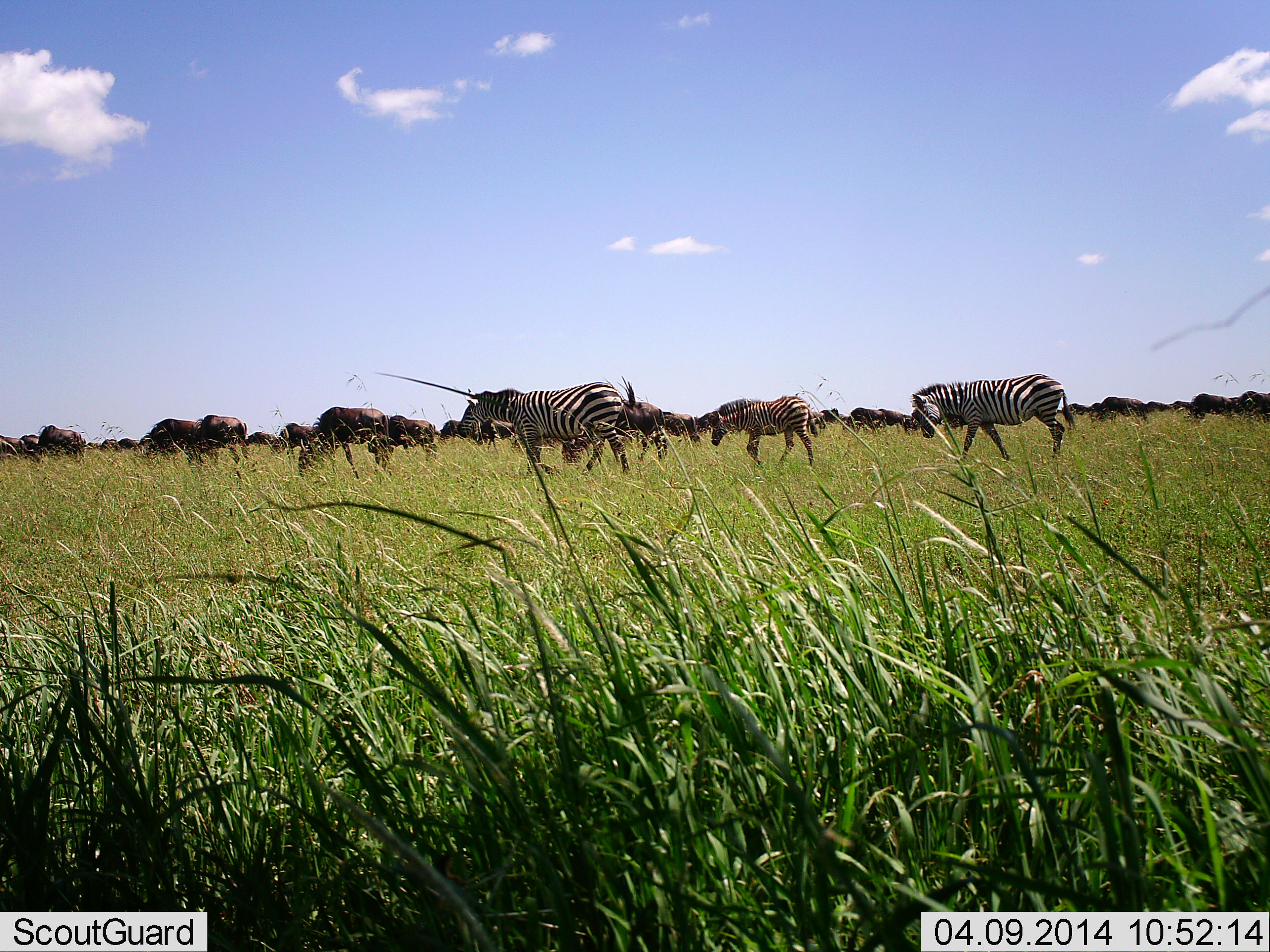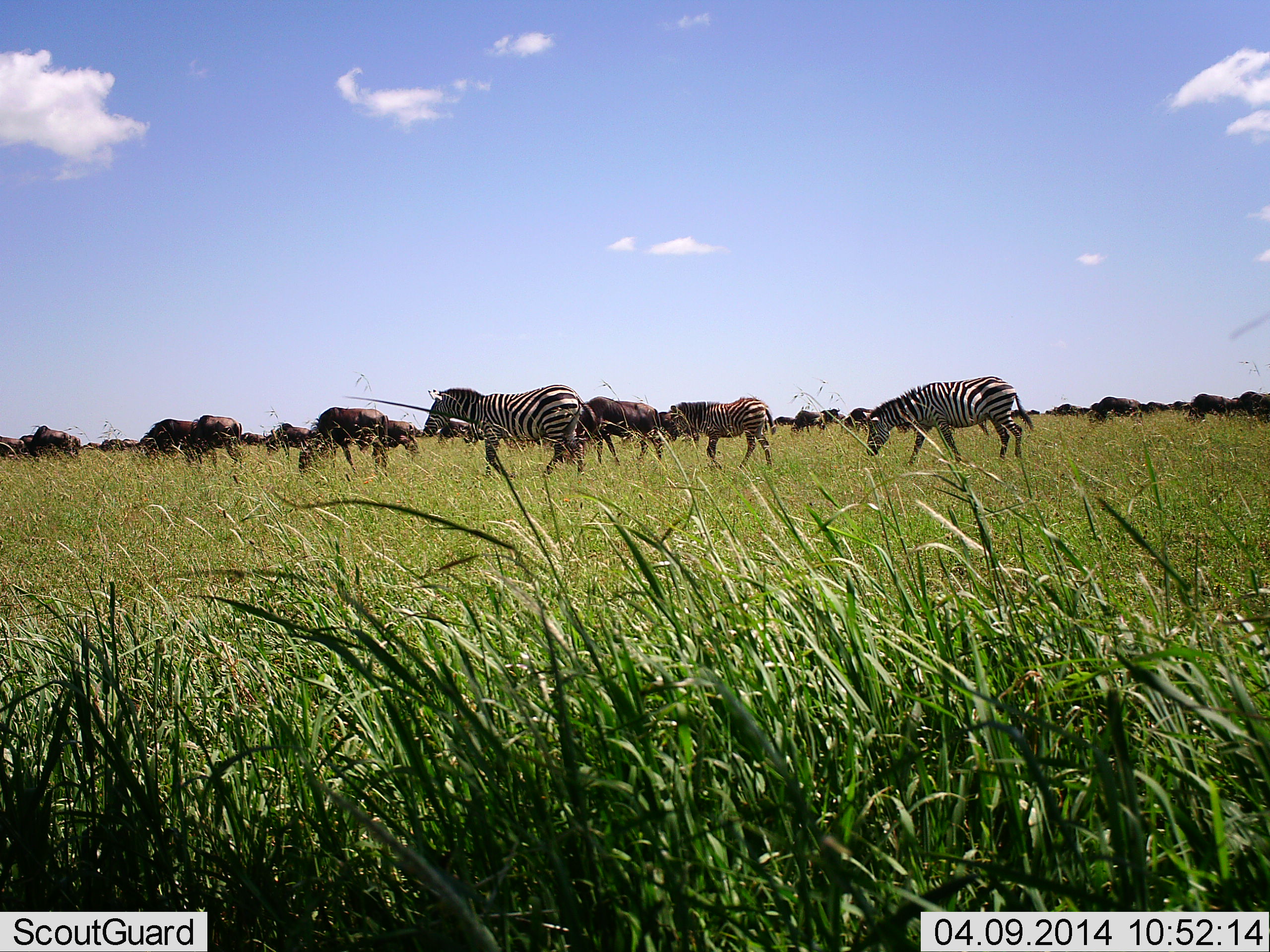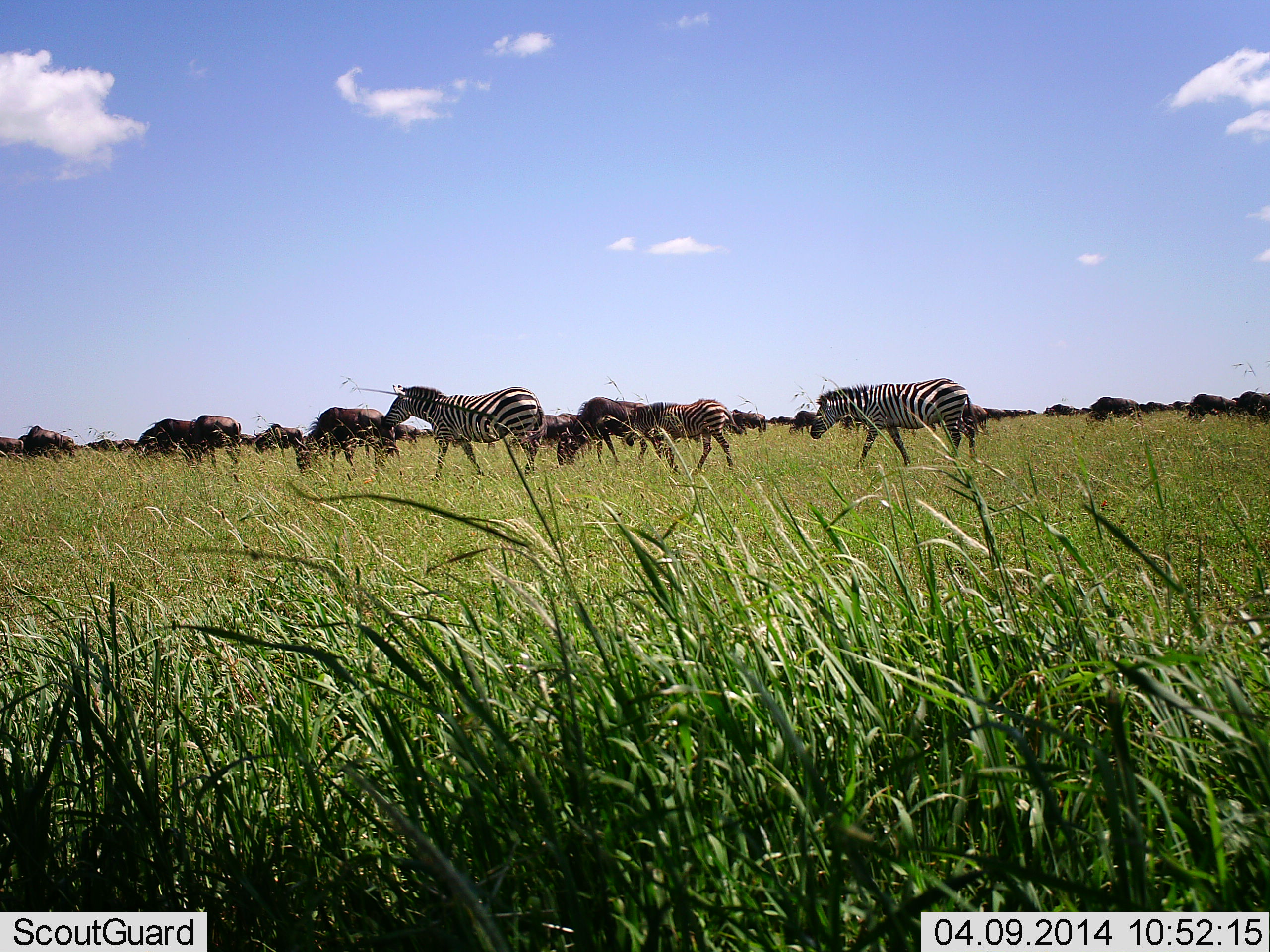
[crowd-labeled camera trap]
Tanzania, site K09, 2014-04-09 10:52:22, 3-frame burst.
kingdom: Animalia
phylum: Chordata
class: Mammalia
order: Artiodactyla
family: Bovidae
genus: Connochaetes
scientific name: Connochaetes taurinus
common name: blue wildebeest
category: wildebeest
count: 11-50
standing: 10%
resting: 0%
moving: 80%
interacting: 0%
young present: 0%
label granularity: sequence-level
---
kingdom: Animalia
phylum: Chordata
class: Mammalia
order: Perissodactyla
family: Equidae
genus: Equus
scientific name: Equus quagga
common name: plains zebra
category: zebra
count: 3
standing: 0%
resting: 0%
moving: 100%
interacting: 8%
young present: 8%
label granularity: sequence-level